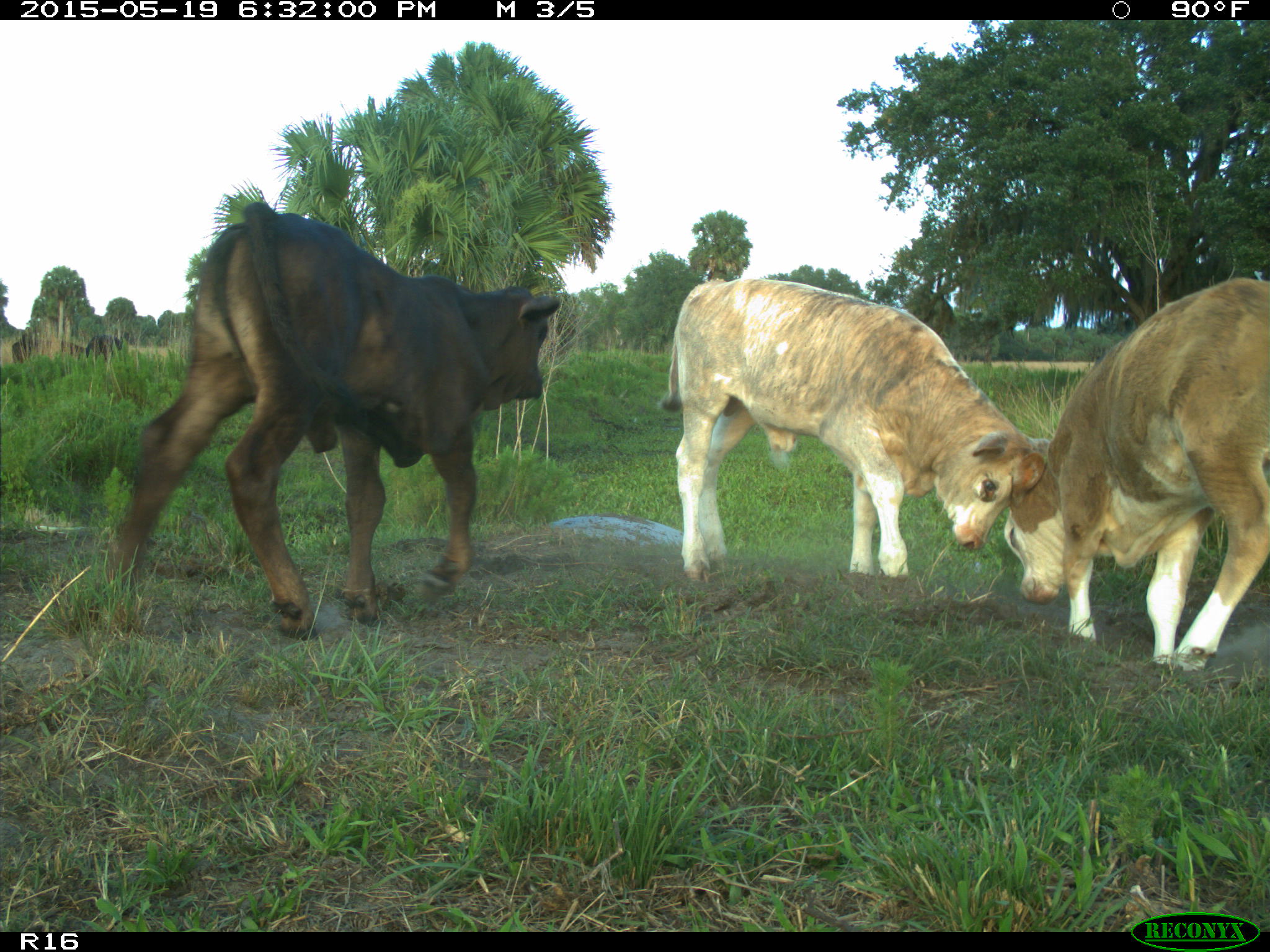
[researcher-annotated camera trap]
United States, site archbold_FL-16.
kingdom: Animalia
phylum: Chordata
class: Mammalia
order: Artiodactyla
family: Bovidae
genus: Bos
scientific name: Bos taurus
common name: domestic cow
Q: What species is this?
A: Bos taurus (domestic cow).